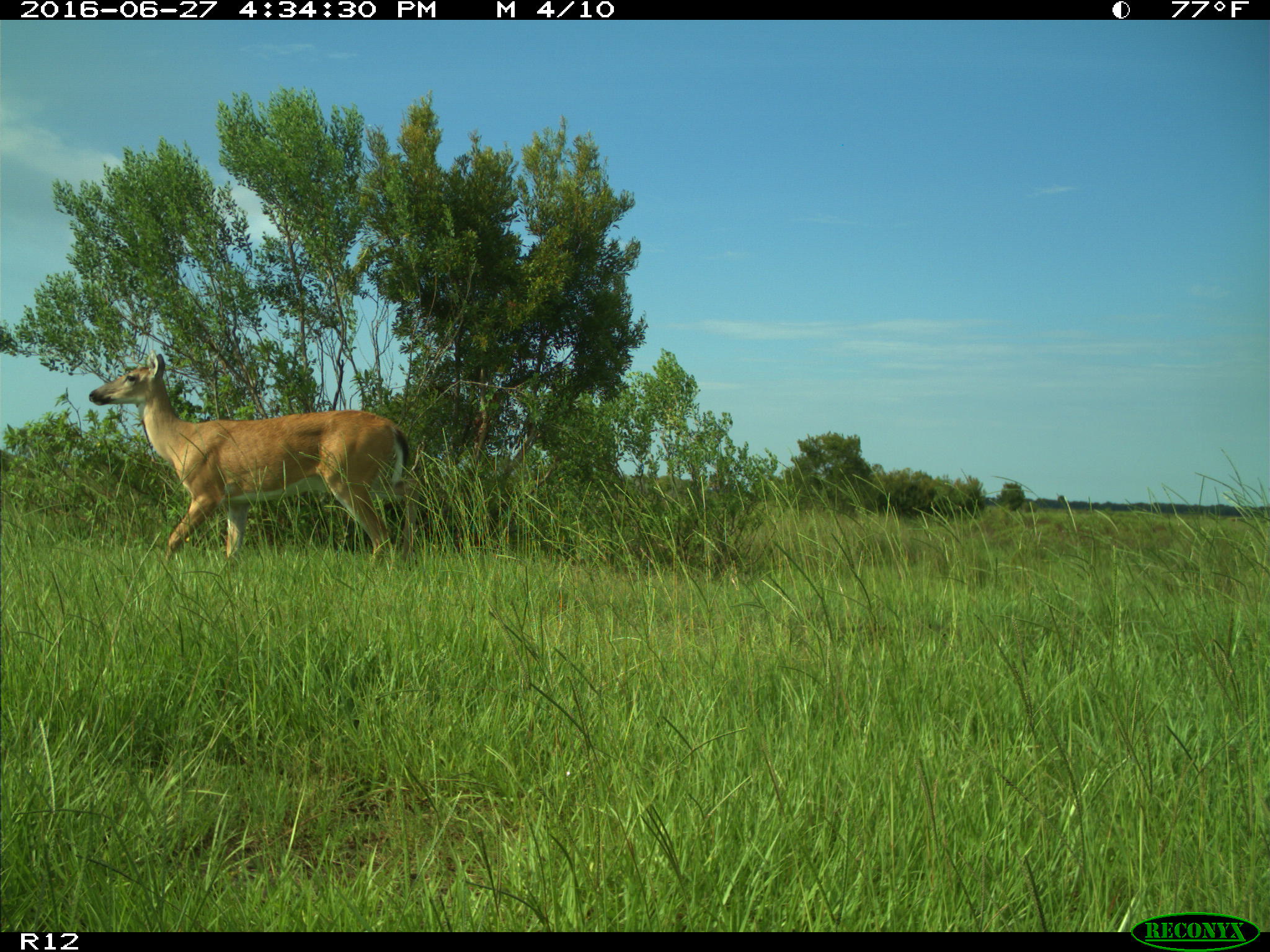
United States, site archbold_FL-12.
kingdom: Animalia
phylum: Chordata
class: Mammalia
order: Artiodactyla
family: Cervidae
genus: Odocoileus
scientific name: Odocoileus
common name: deer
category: unidentified deer